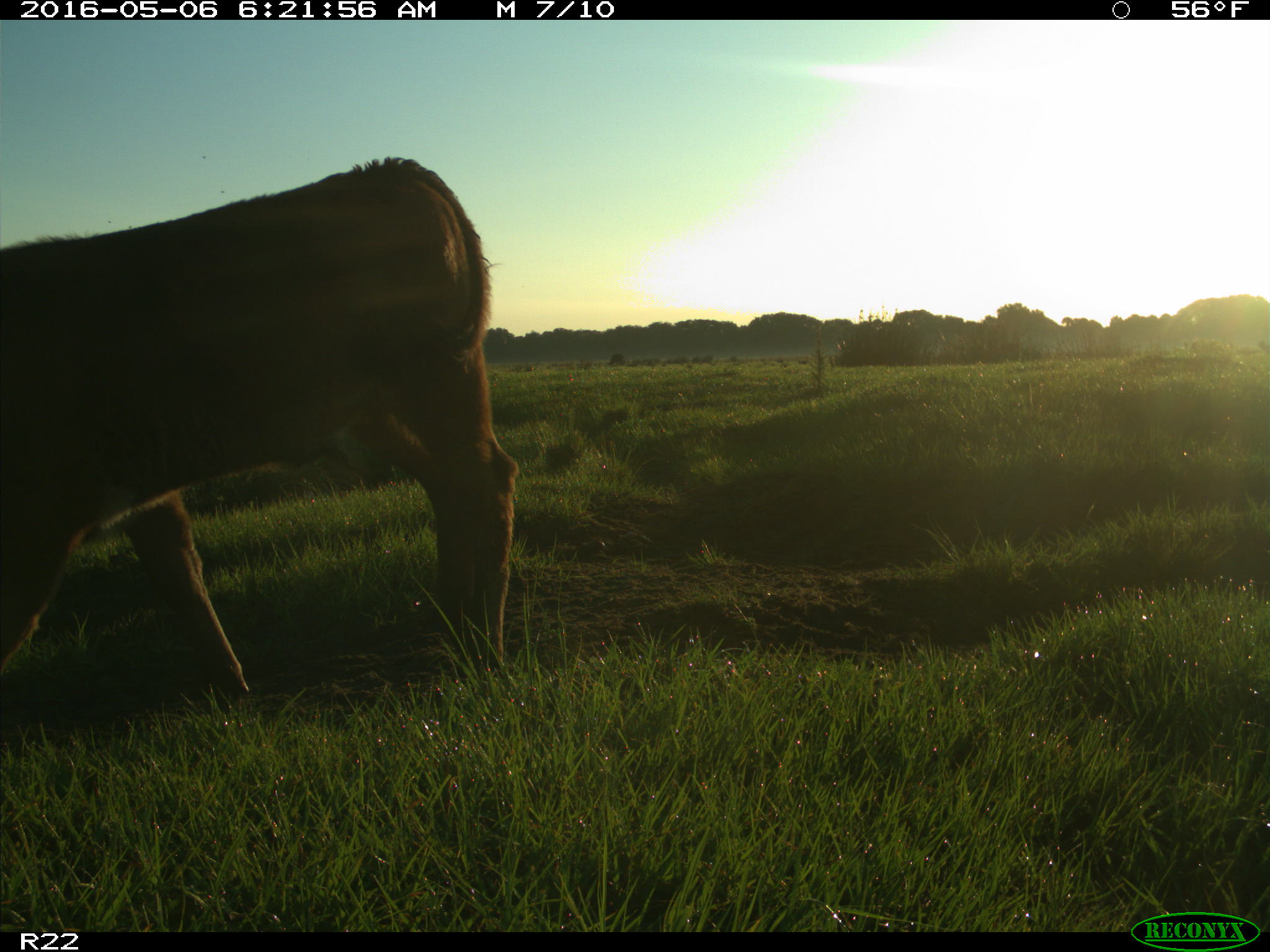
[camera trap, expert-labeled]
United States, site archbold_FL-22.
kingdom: Animalia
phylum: Chordata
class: Mammalia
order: Artiodactyla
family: Bovidae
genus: Bos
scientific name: Bos taurus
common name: domestic cow